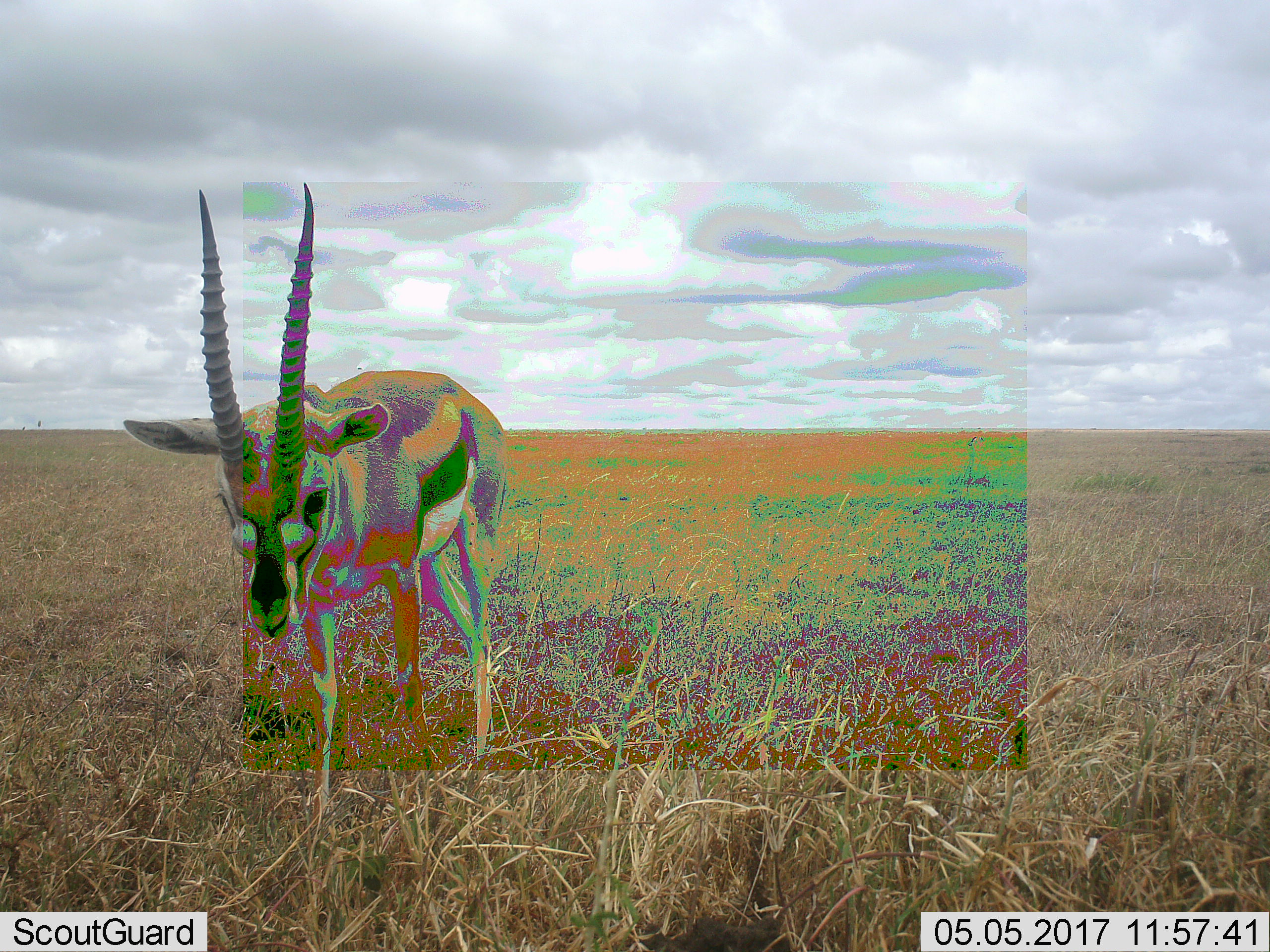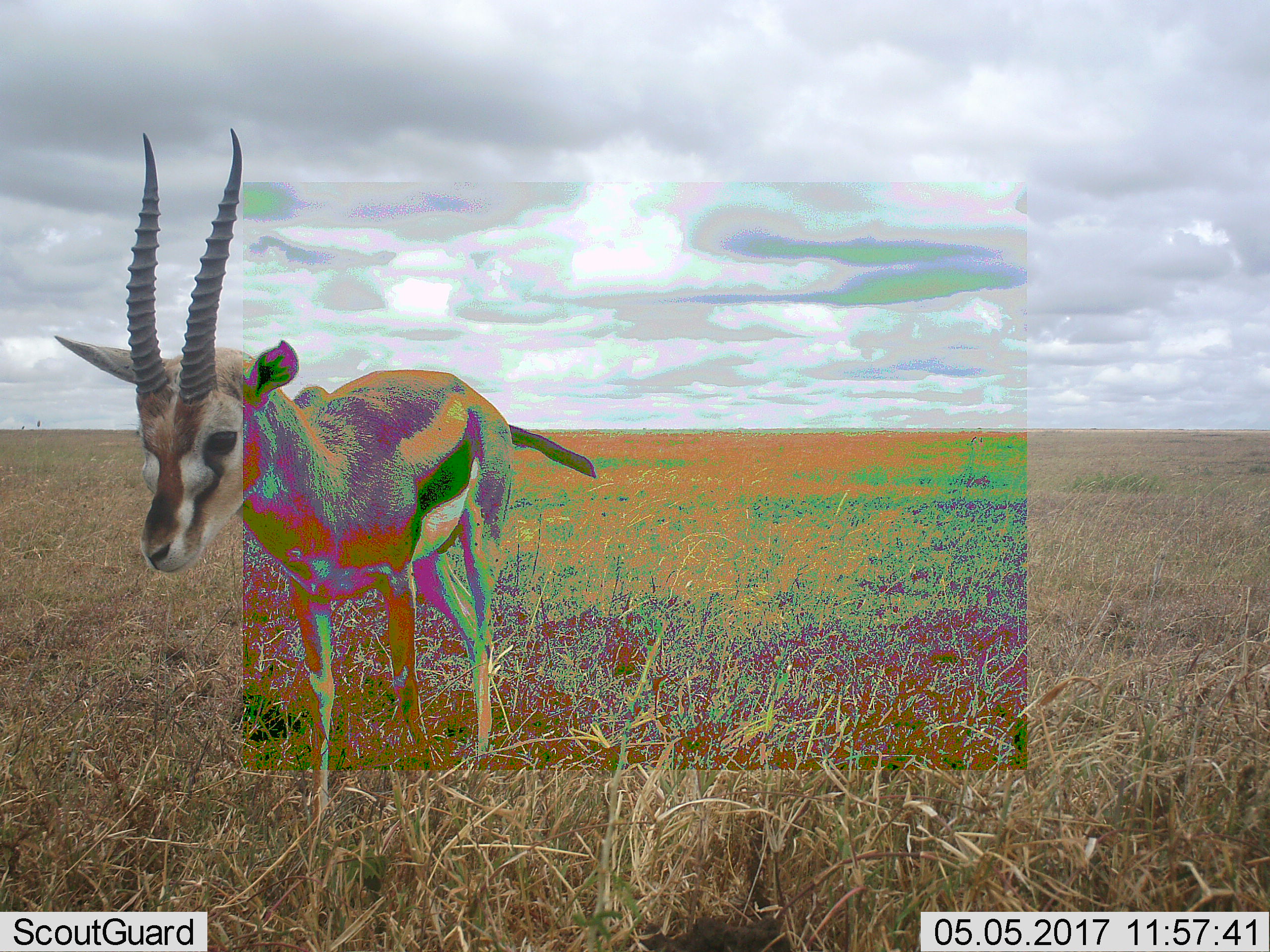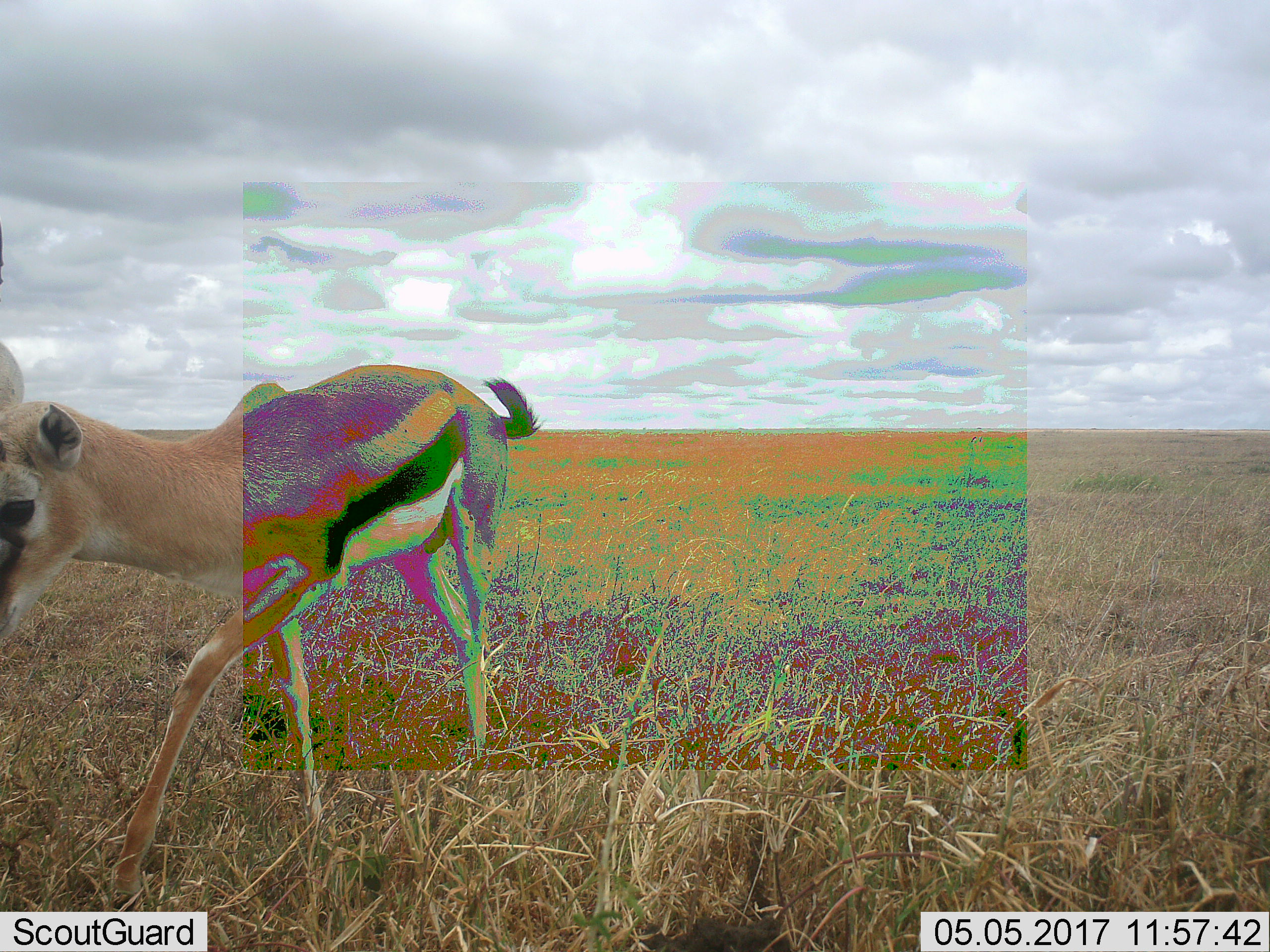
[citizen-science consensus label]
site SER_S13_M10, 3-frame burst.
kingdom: Animalia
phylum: Chordata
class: Mammalia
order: Artiodactyla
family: Bovidae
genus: Eudorcas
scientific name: Eudorcas thomsonii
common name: thomson's gazelle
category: gazellethomsons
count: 1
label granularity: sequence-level